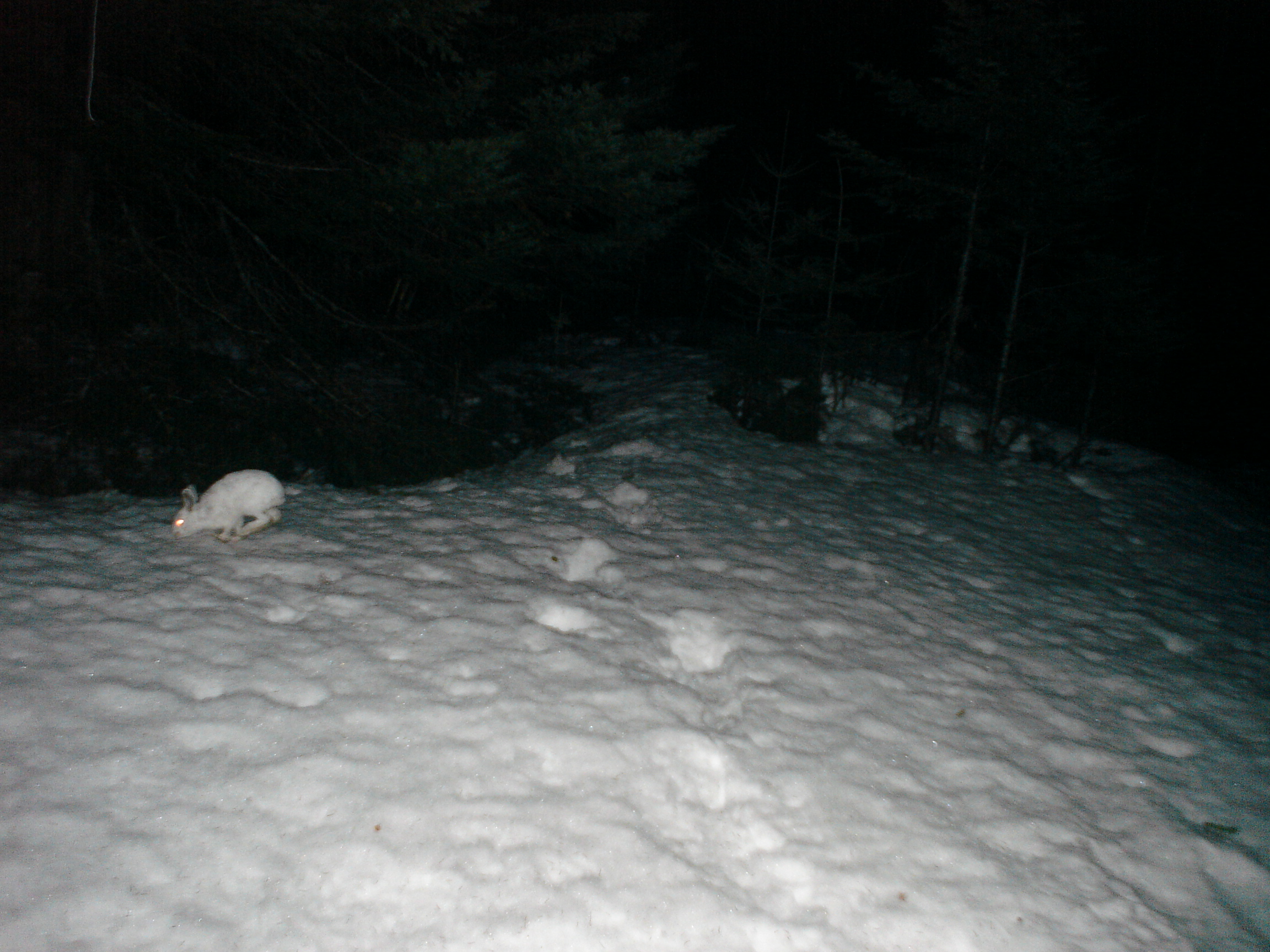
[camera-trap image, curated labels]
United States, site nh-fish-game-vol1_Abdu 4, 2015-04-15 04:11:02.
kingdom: Animalia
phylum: Chordata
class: Mammalia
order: Lagomorpha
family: Leporidae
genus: Lepus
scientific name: Lepus americanus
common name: snowshoe hare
Snowshoe hare (Lepus americanus).